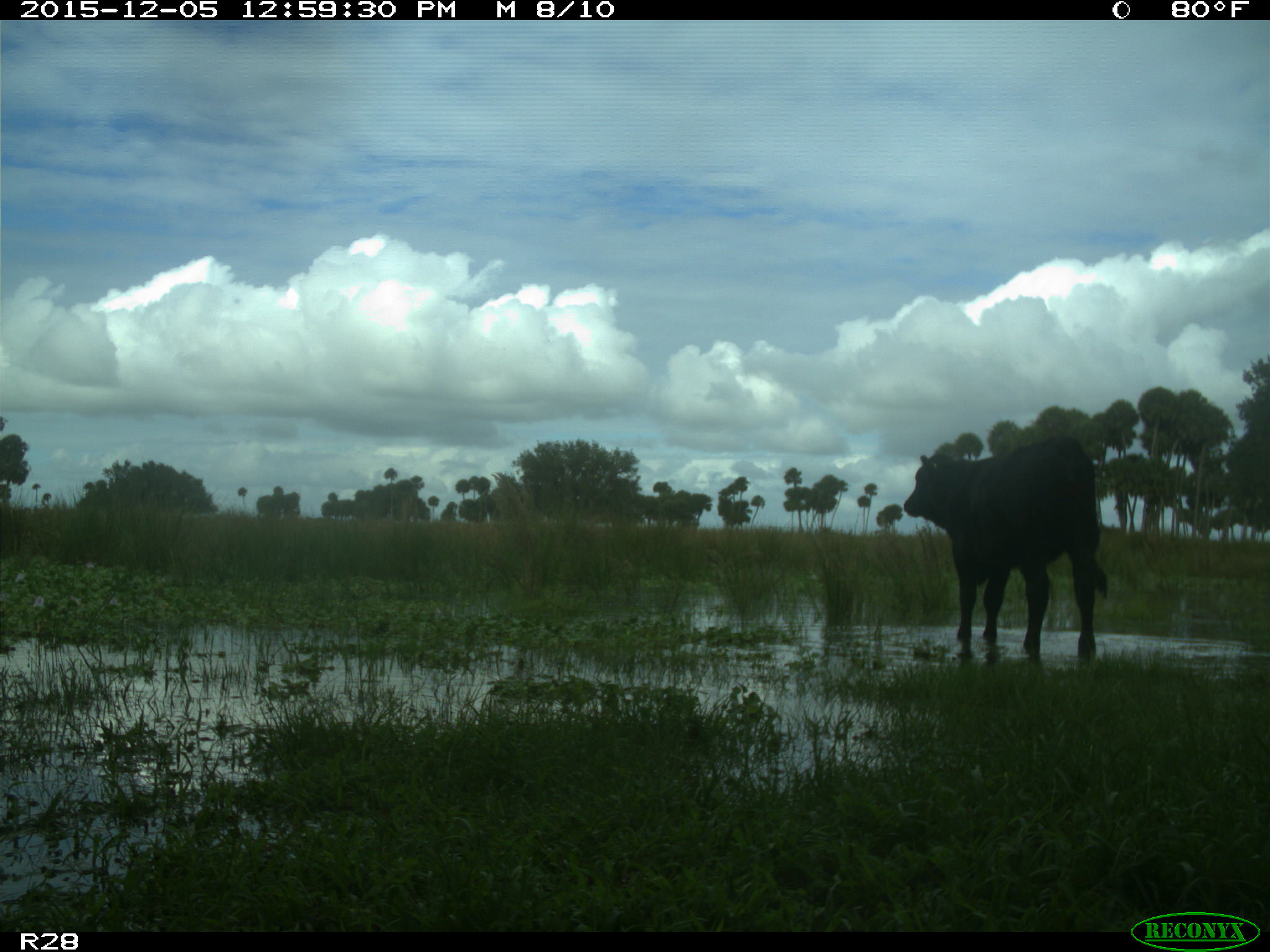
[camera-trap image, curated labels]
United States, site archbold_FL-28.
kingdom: Animalia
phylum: Chordata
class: Mammalia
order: Artiodactyla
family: Bovidae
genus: Bos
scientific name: Bos taurus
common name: domestic cow